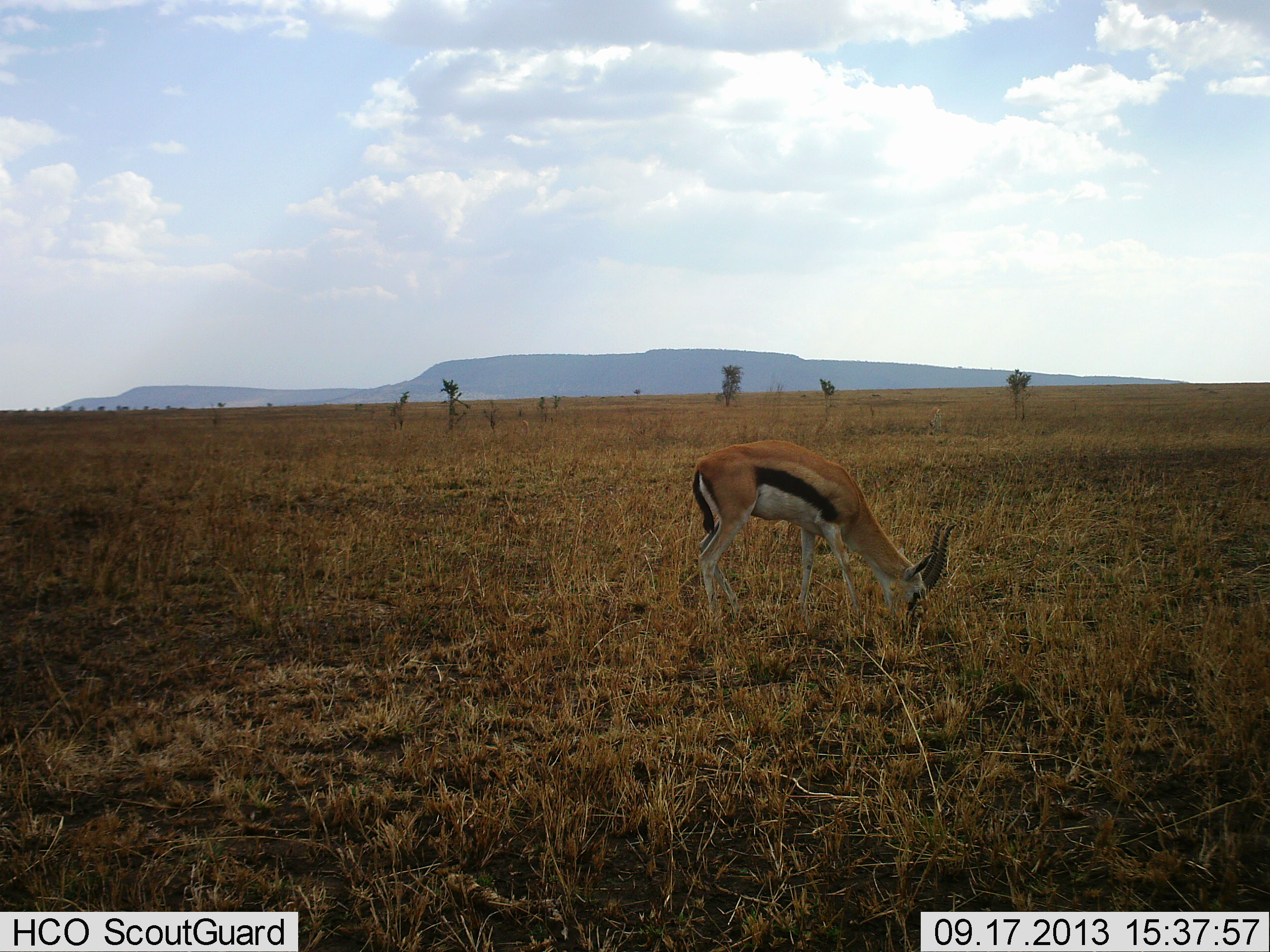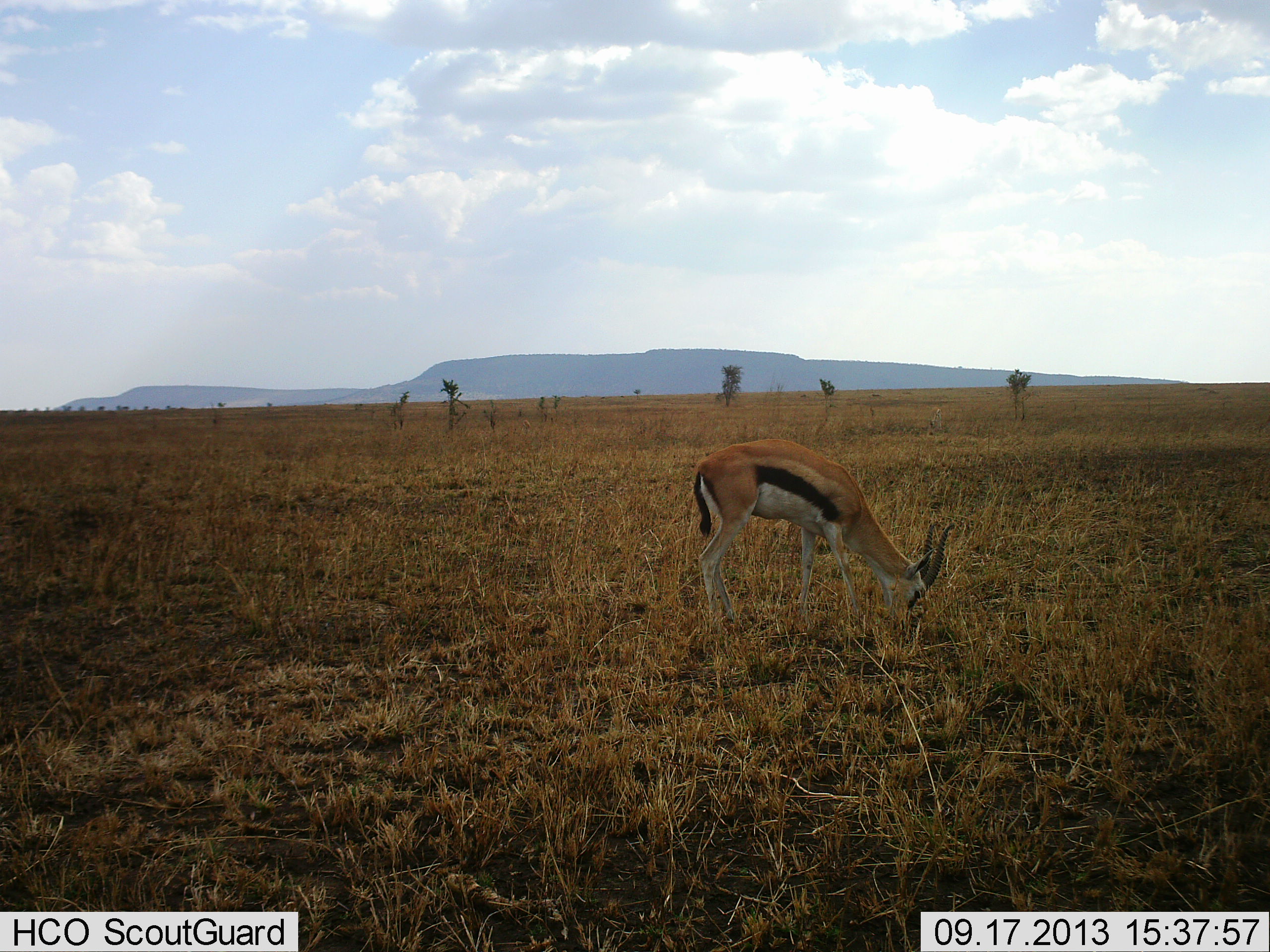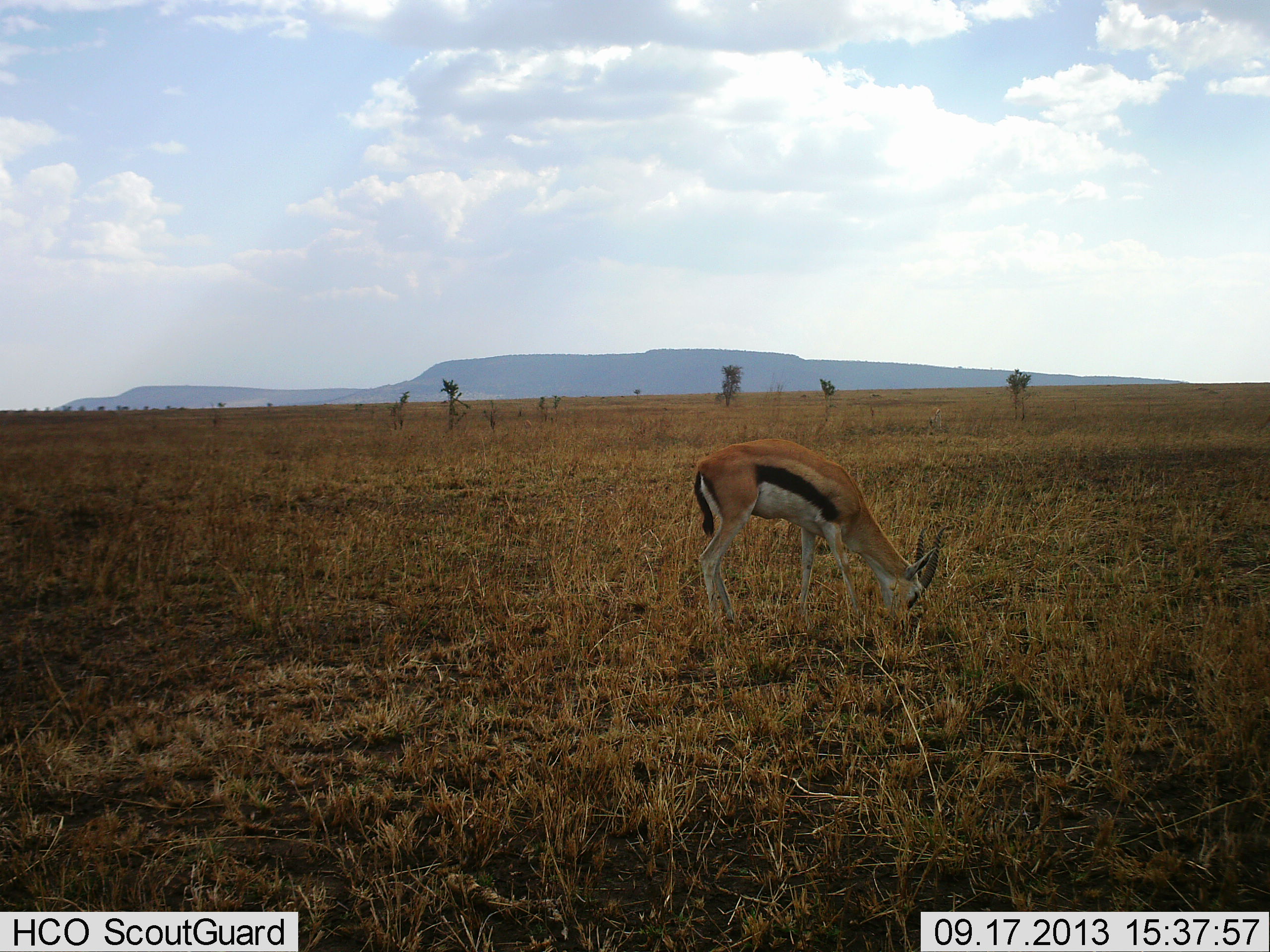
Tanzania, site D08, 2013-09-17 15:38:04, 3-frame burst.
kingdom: Animalia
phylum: Chordata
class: Mammalia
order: Artiodactyla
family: Bovidae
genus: Eudorcas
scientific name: Eudorcas thomsonii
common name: thomson's gazelle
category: gazellethomsons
Gazellethomsons (thomson's gazelle) (Eudorcas thomsonii), count 1. Behavior (volunteer vote fractions): standing 12%, resting 0%, moving 0%, interacting 0%. Young present (vote fraction): 0%. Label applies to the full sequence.